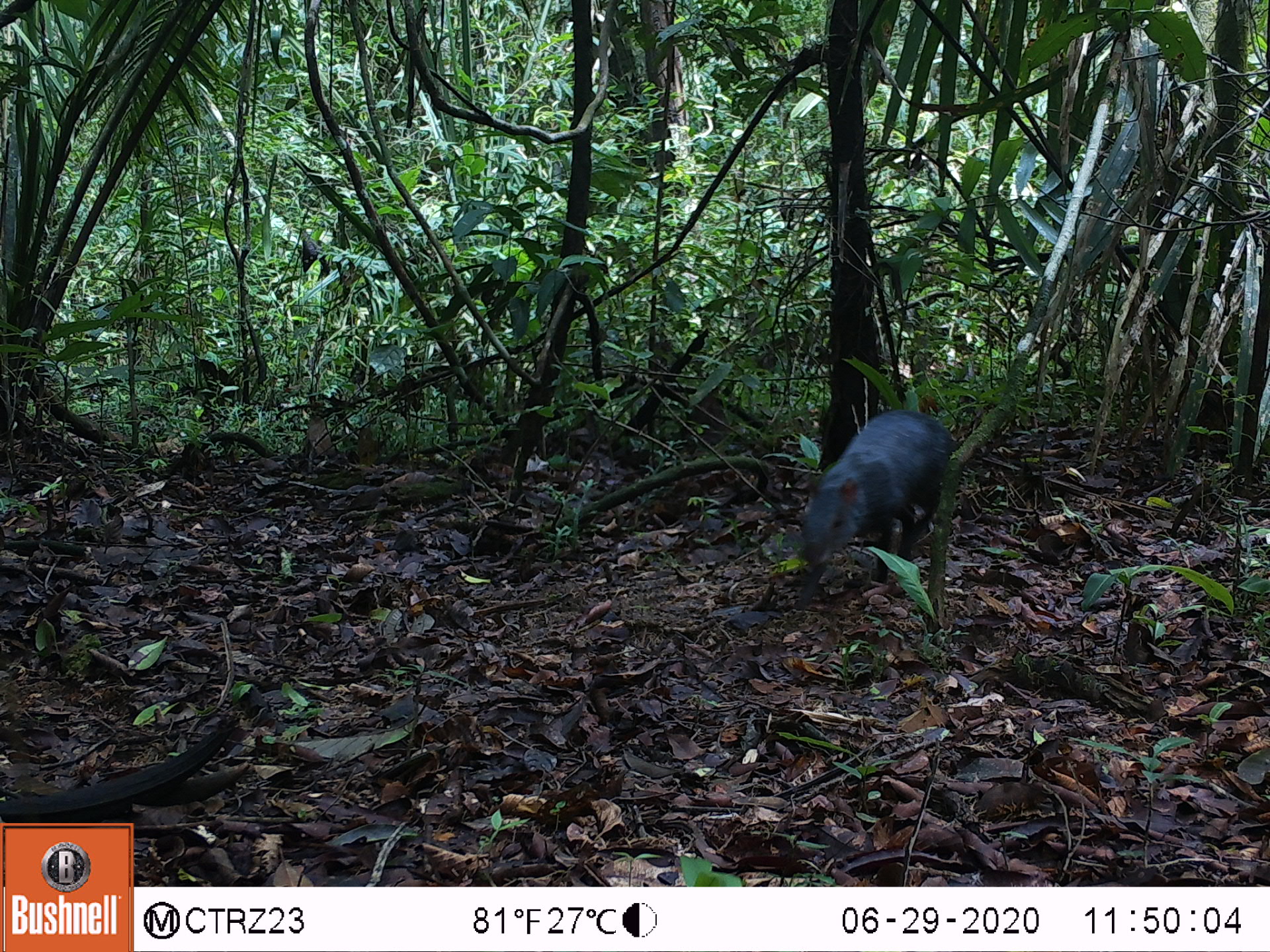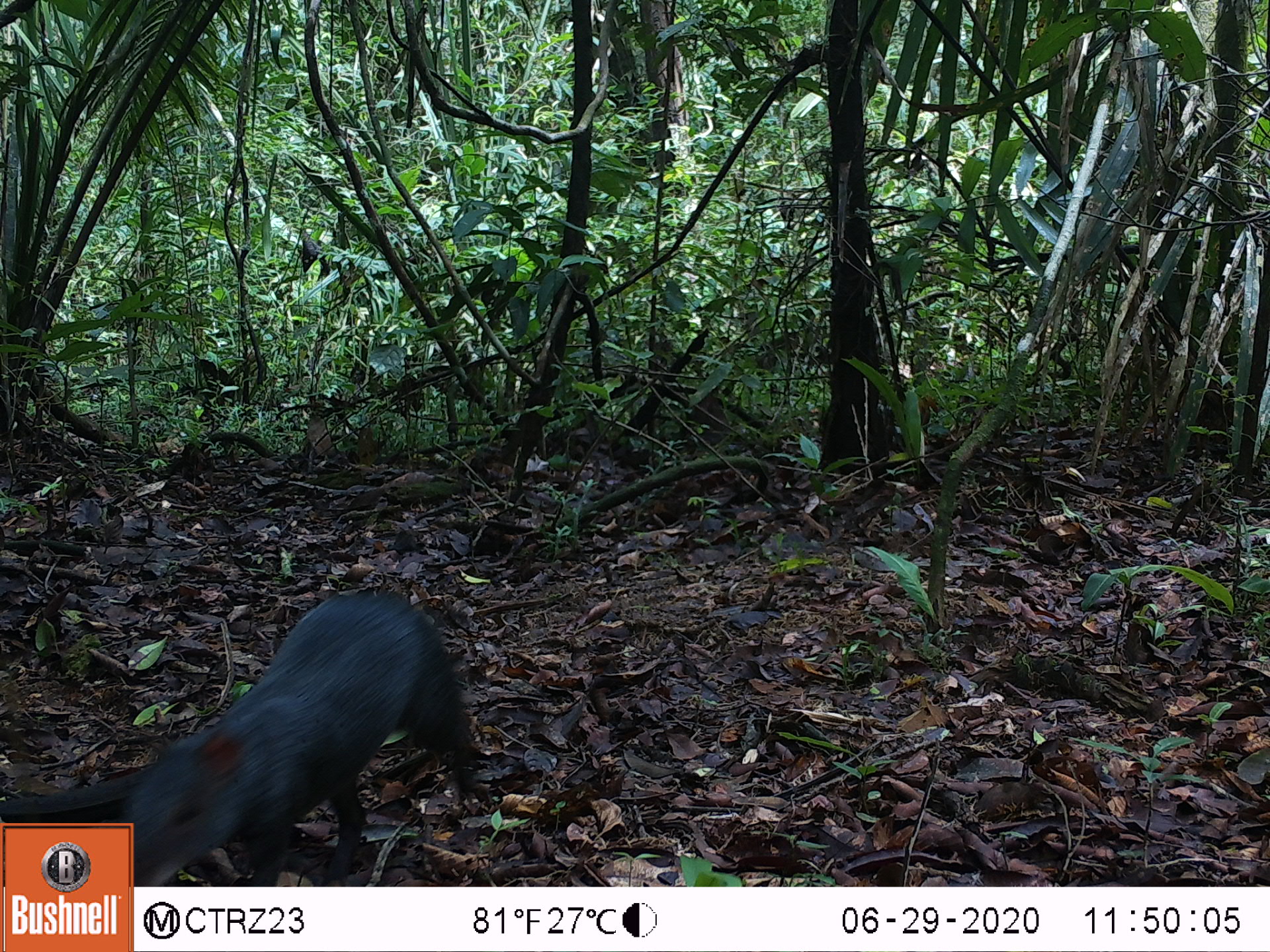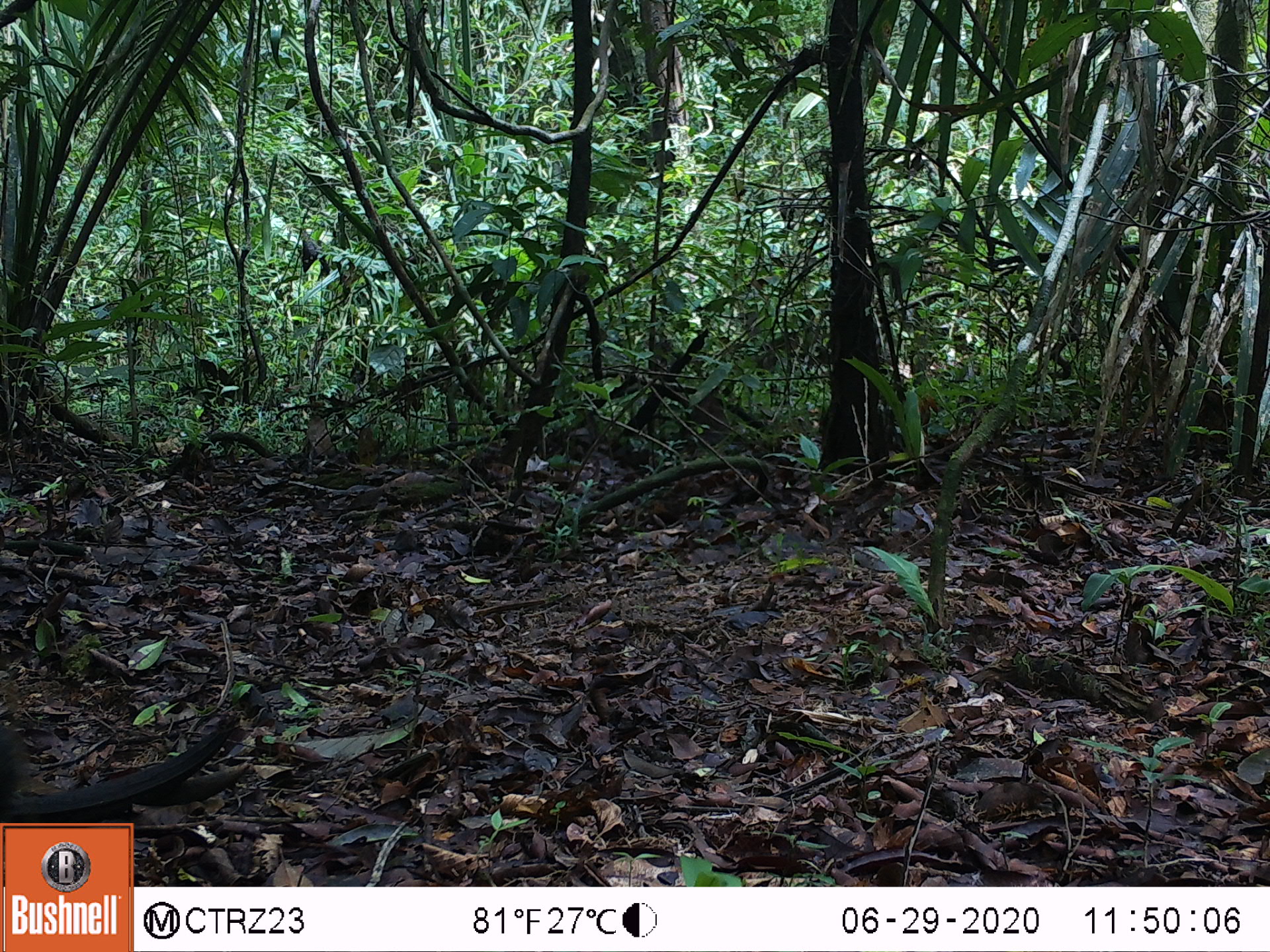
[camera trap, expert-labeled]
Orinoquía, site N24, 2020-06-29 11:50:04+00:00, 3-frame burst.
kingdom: Animalia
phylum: Chordata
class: Mammalia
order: Rodentia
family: Dasyproctidae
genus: Dasyprocta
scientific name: Dasyprocta fuliginosa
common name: black agouti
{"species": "black agouti (Dasyprocta fuliginosa)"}